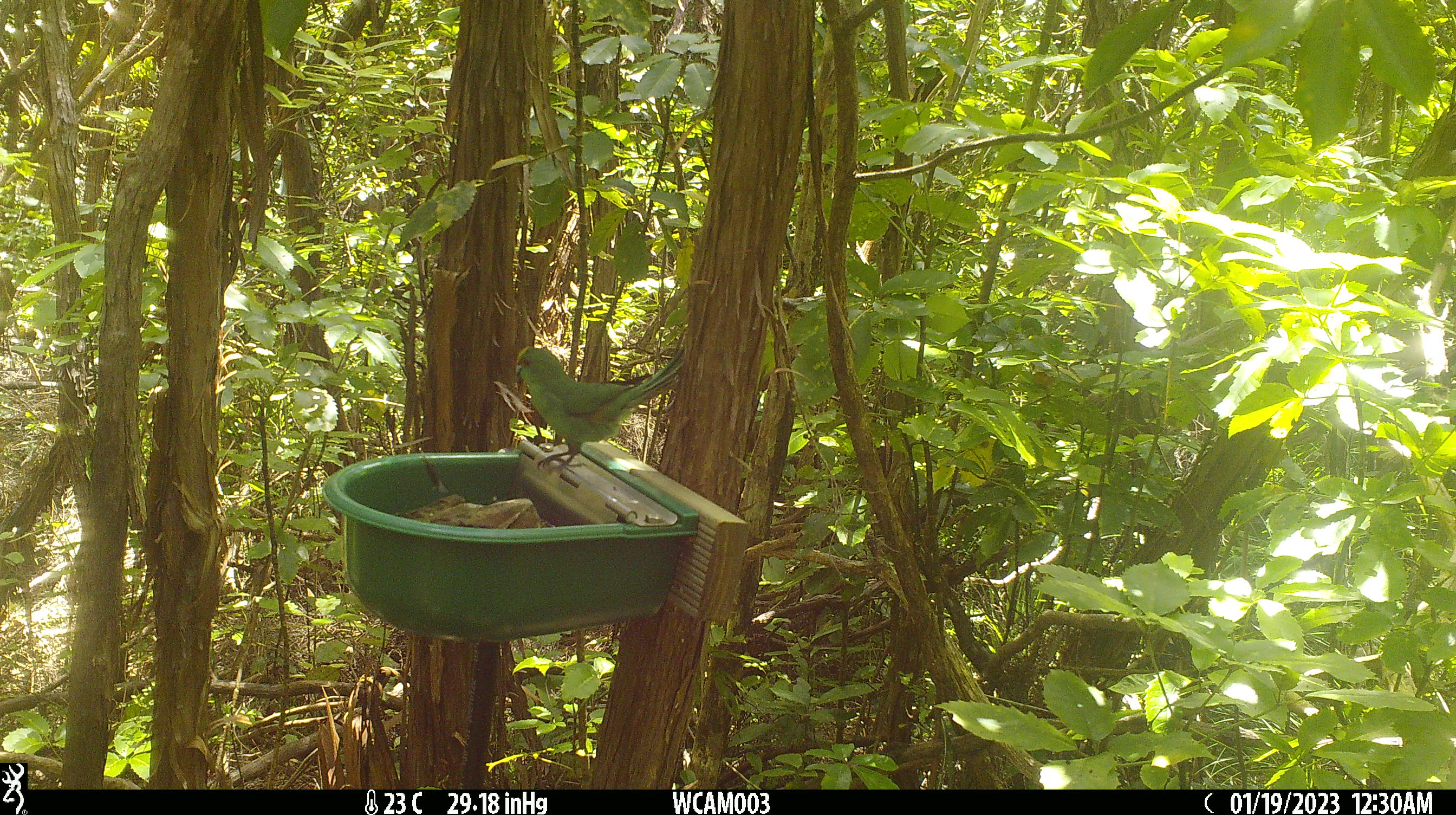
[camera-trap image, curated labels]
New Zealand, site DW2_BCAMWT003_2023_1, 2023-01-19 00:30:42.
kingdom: Animalia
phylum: Chordata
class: Aves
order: Psittaciformes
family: Psittaculidae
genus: Cyanoramphus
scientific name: Cyanoramphus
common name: parakeet